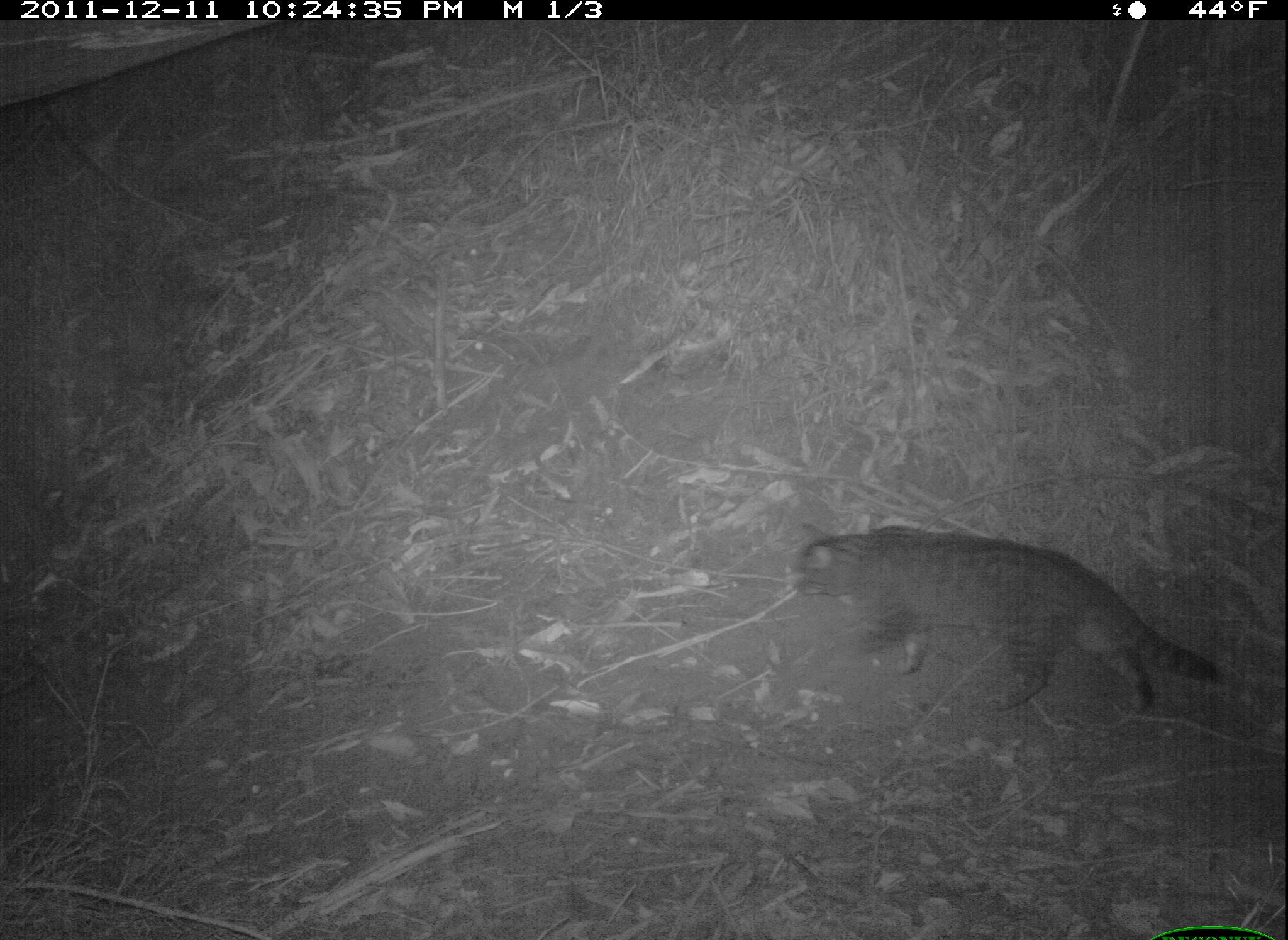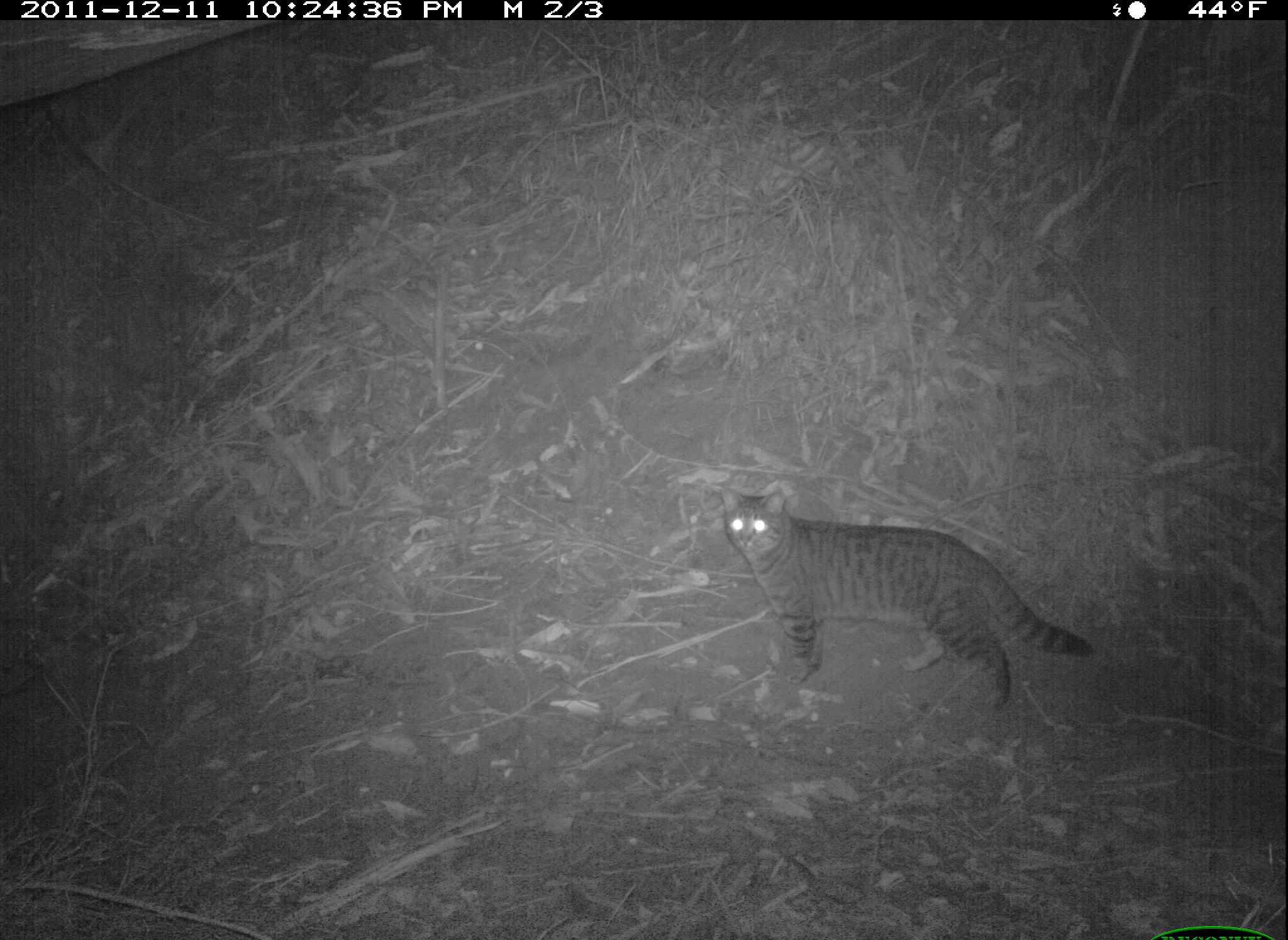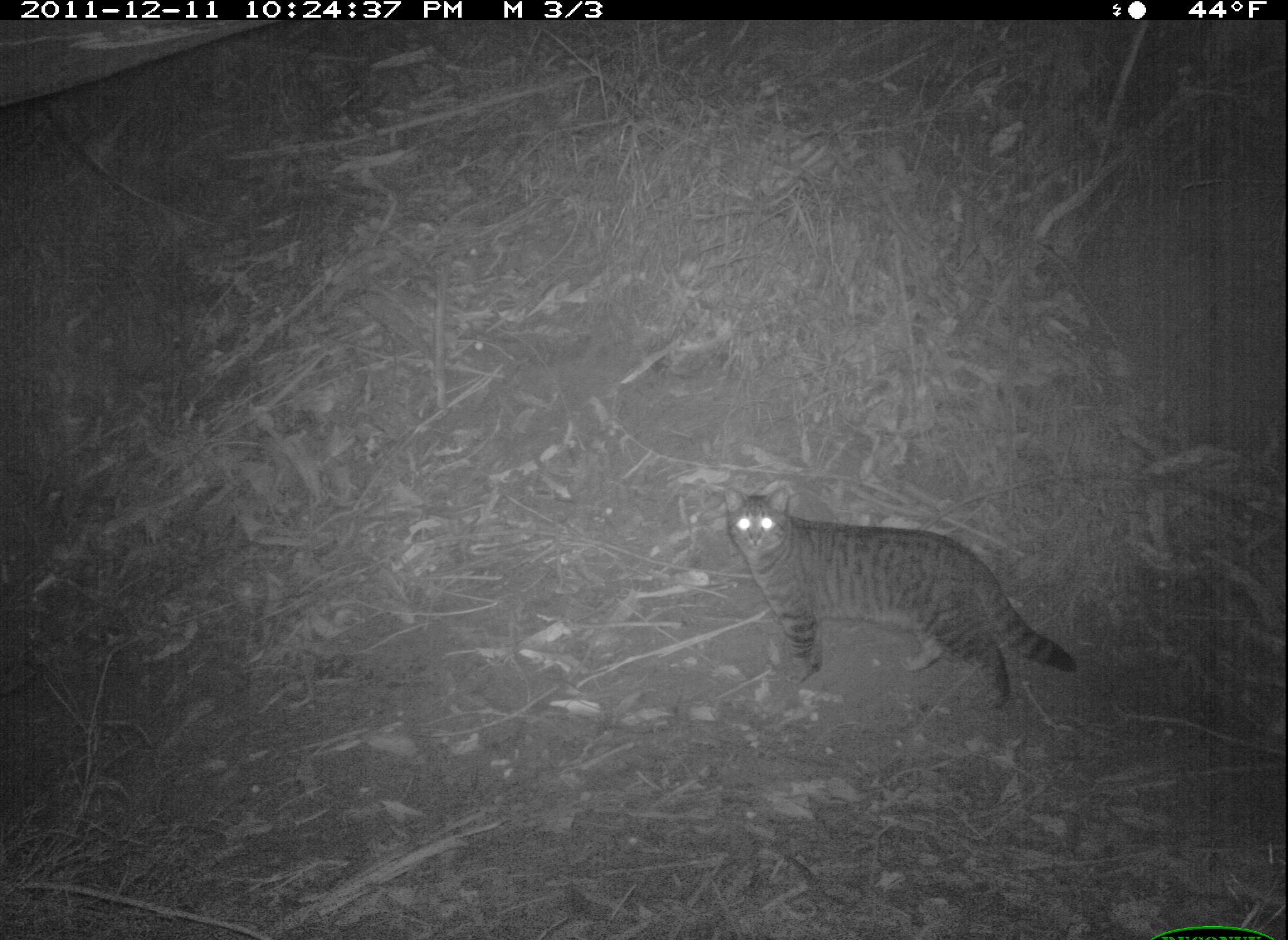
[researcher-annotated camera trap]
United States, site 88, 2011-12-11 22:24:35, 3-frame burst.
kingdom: Animalia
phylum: Chordata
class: Mammalia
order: Carnivora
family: Felidae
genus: Felis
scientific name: Felis catus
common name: cat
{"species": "cat (Felis catus)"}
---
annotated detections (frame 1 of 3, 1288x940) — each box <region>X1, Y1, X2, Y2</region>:
cat: <region>787, 515, 1228, 722</region>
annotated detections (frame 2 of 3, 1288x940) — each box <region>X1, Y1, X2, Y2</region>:
cat: <region>713, 474, 1101, 717</region>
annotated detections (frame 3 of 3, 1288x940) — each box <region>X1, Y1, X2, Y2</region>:
cat: <region>712, 477, 1087, 710</region>